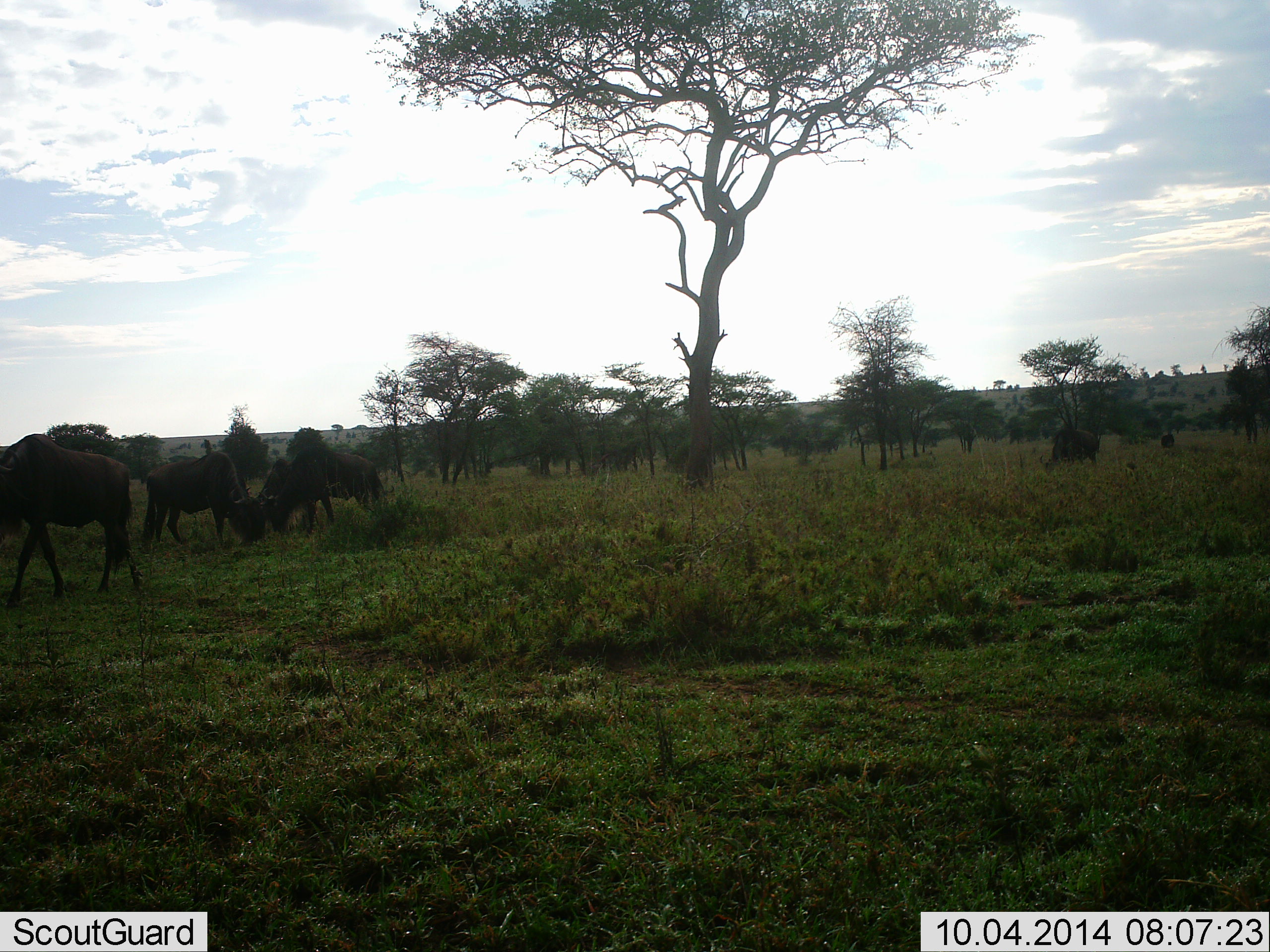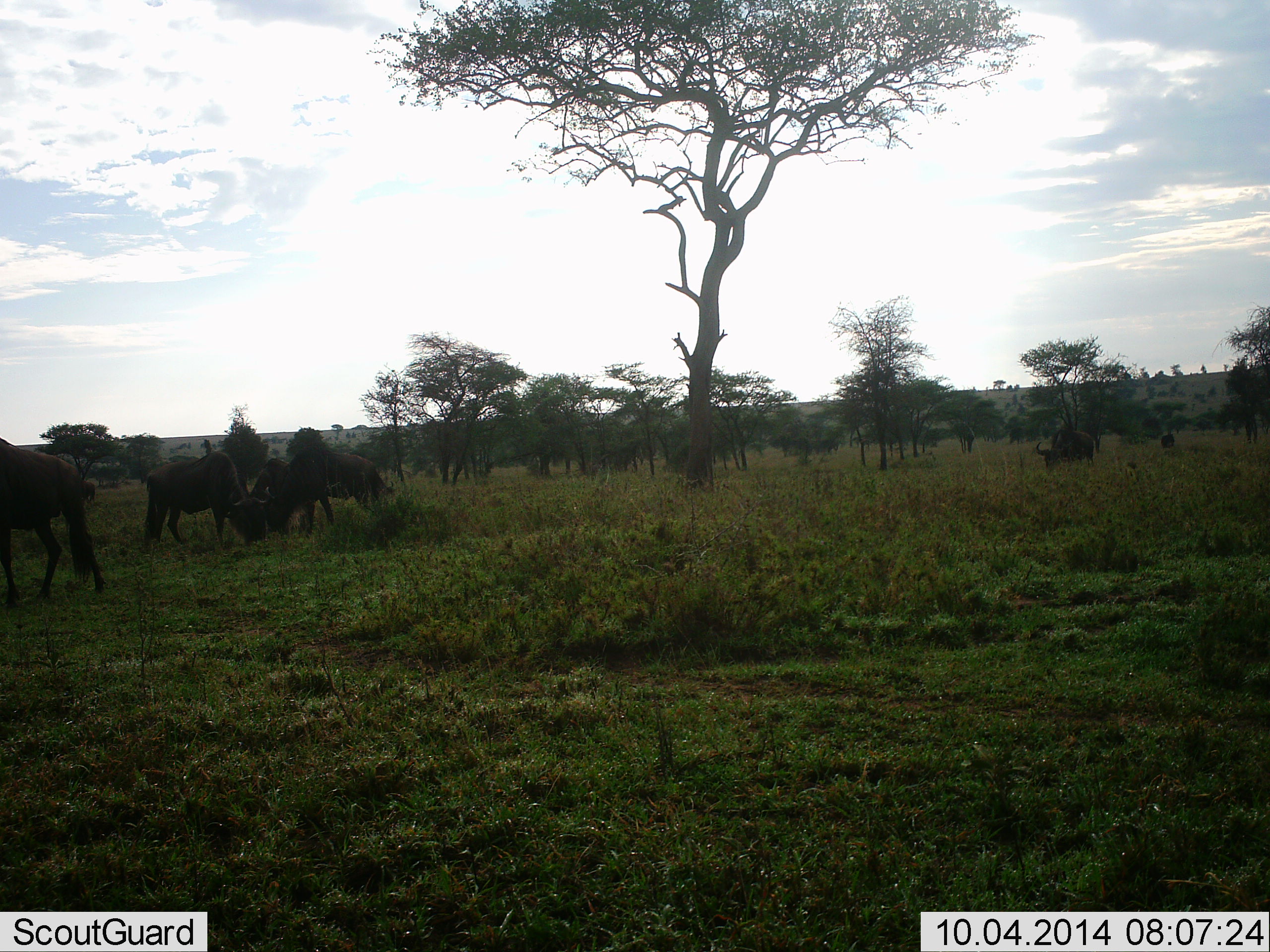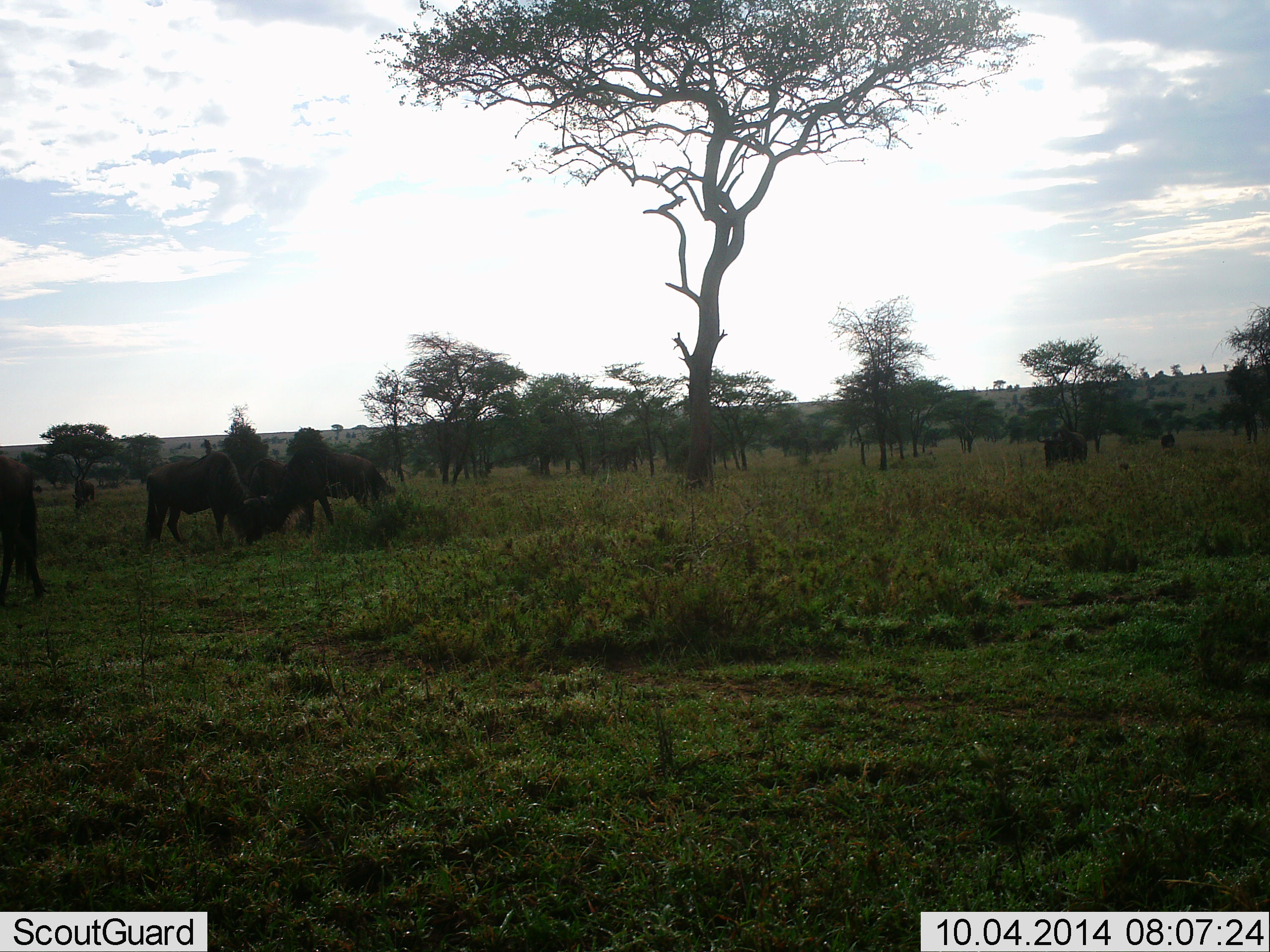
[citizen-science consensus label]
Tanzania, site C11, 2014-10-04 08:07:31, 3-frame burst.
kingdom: Animalia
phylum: Chordata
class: Mammalia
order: Artiodactyla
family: Bovidae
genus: Connochaetes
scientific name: Connochaetes taurinus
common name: blue wildebeest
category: wildebeest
Wildebeest (blue wildebeest) (Connochaetes taurinus), count 6. Behavior (volunteer vote fractions): standing 70%, resting 0%, moving 70%, interacting 0%. Young present (vote fraction): 0%. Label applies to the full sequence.